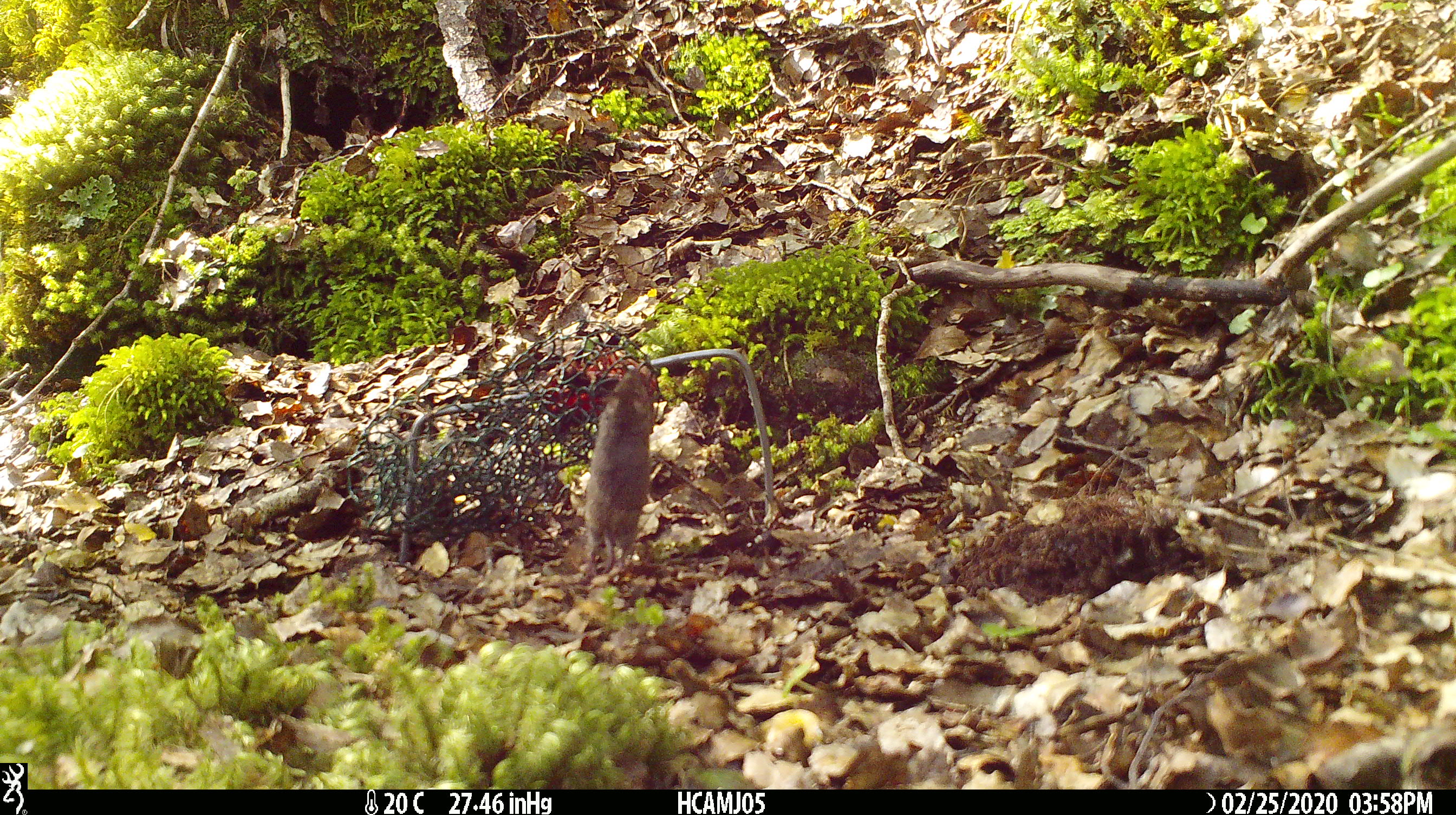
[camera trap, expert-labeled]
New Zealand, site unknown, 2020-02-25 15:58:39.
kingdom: Animalia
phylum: Chordata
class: Mammalia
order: Rodentia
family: Muridae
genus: Mus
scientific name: Mus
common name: mouse